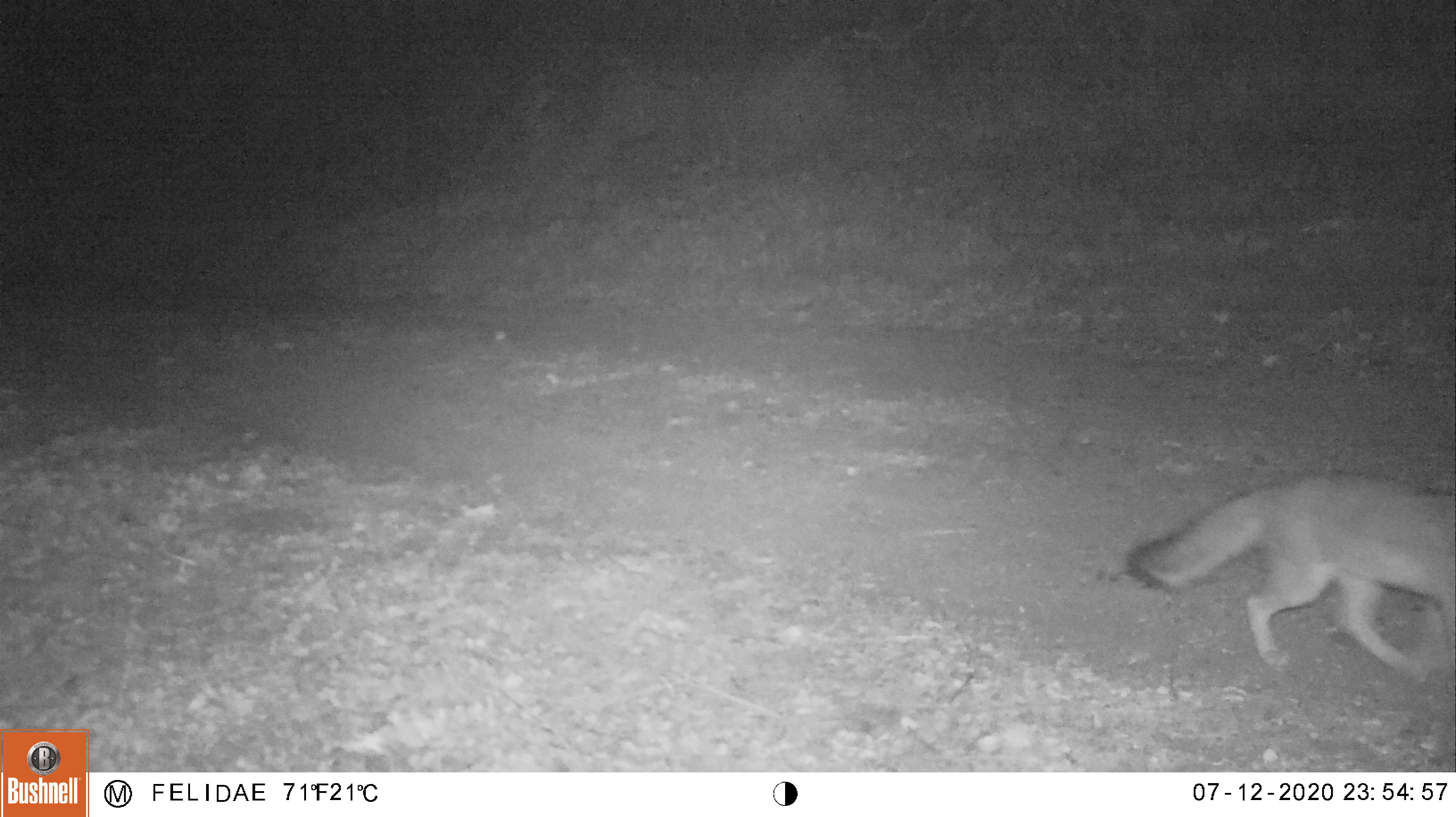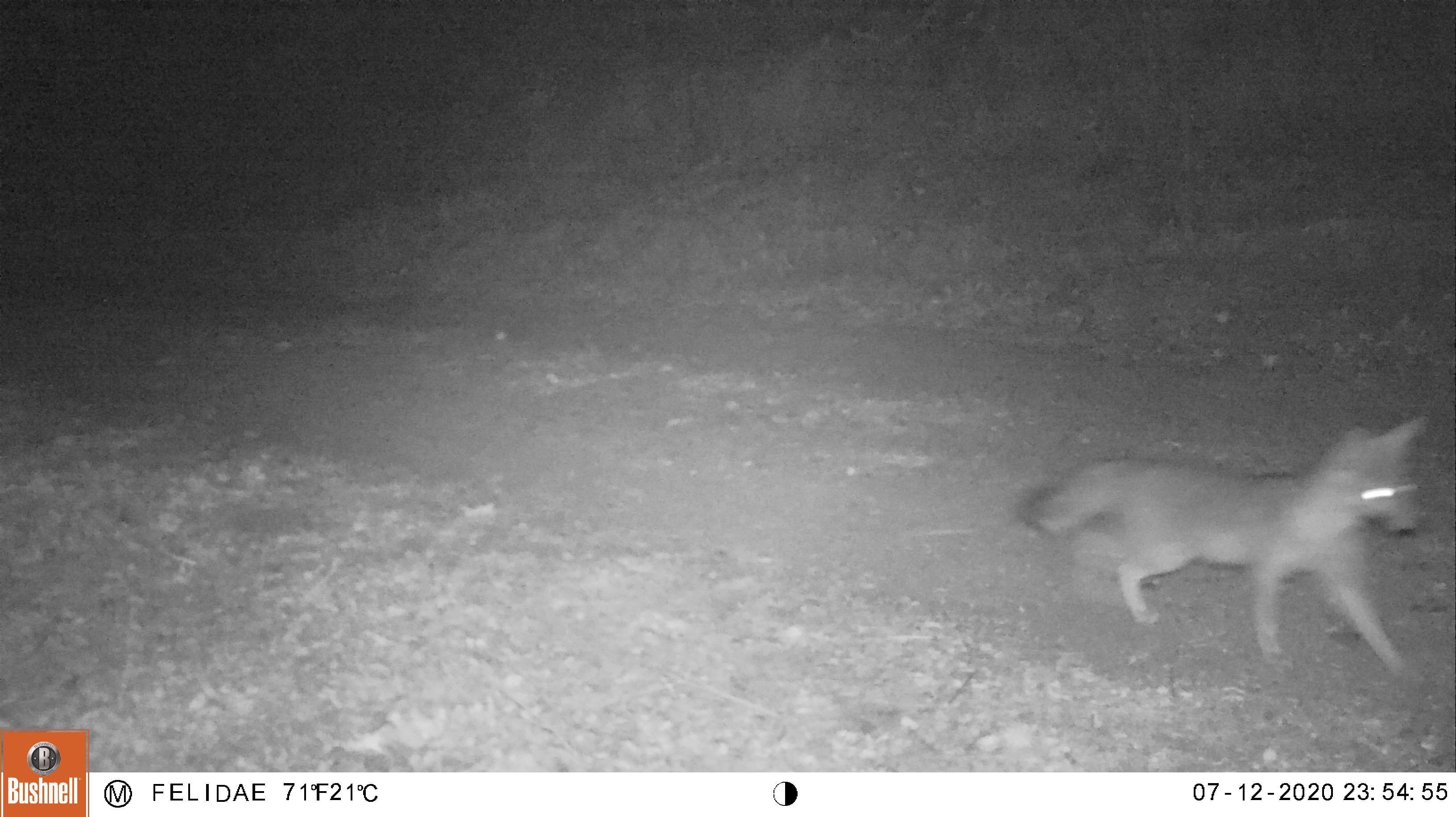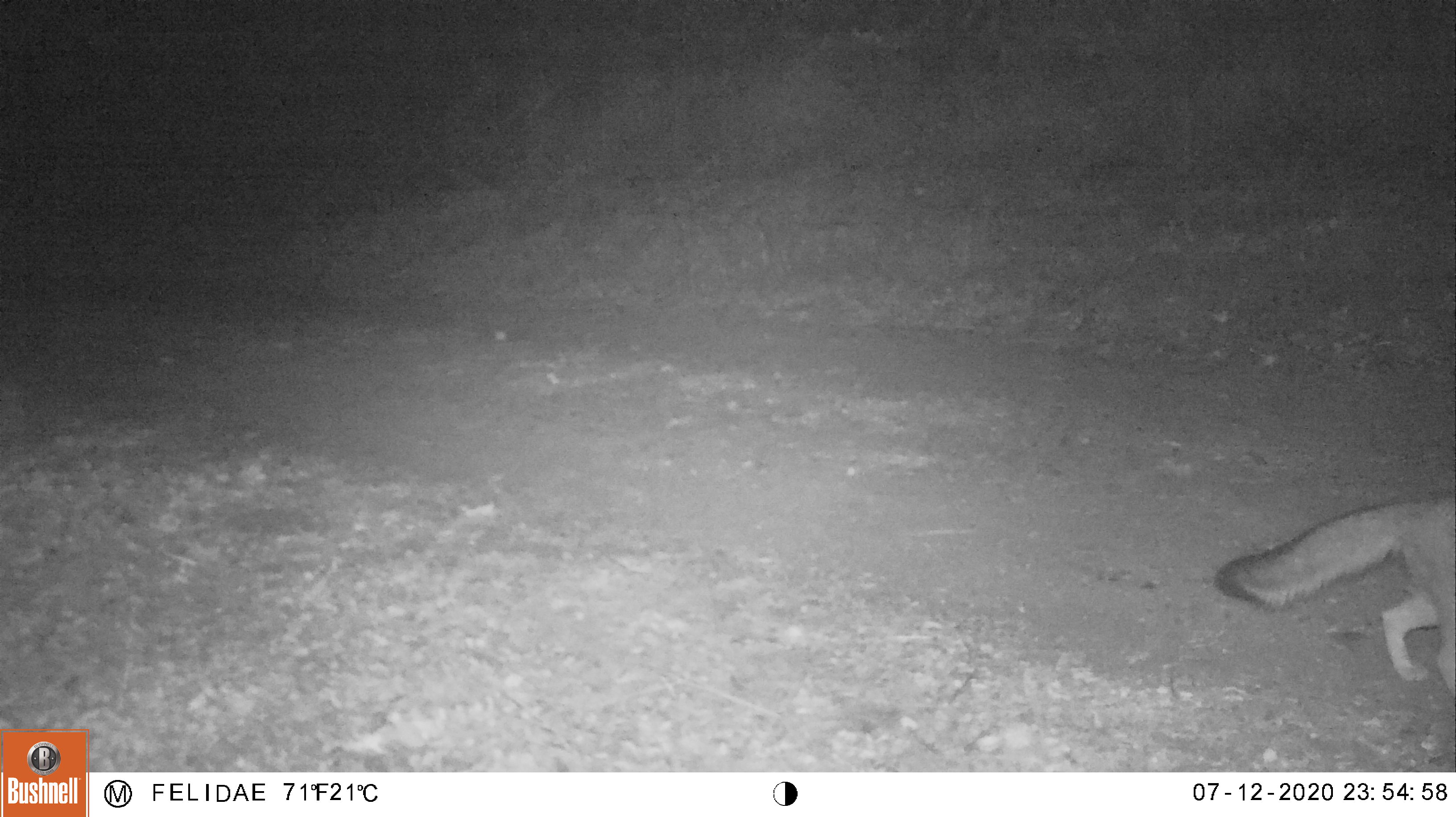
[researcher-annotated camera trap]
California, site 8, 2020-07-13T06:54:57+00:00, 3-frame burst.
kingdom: Animalia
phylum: Chordata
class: Mammalia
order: Carnivora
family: Canidae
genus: Urocyon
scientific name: Urocyon cinereoargenteus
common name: gray fox